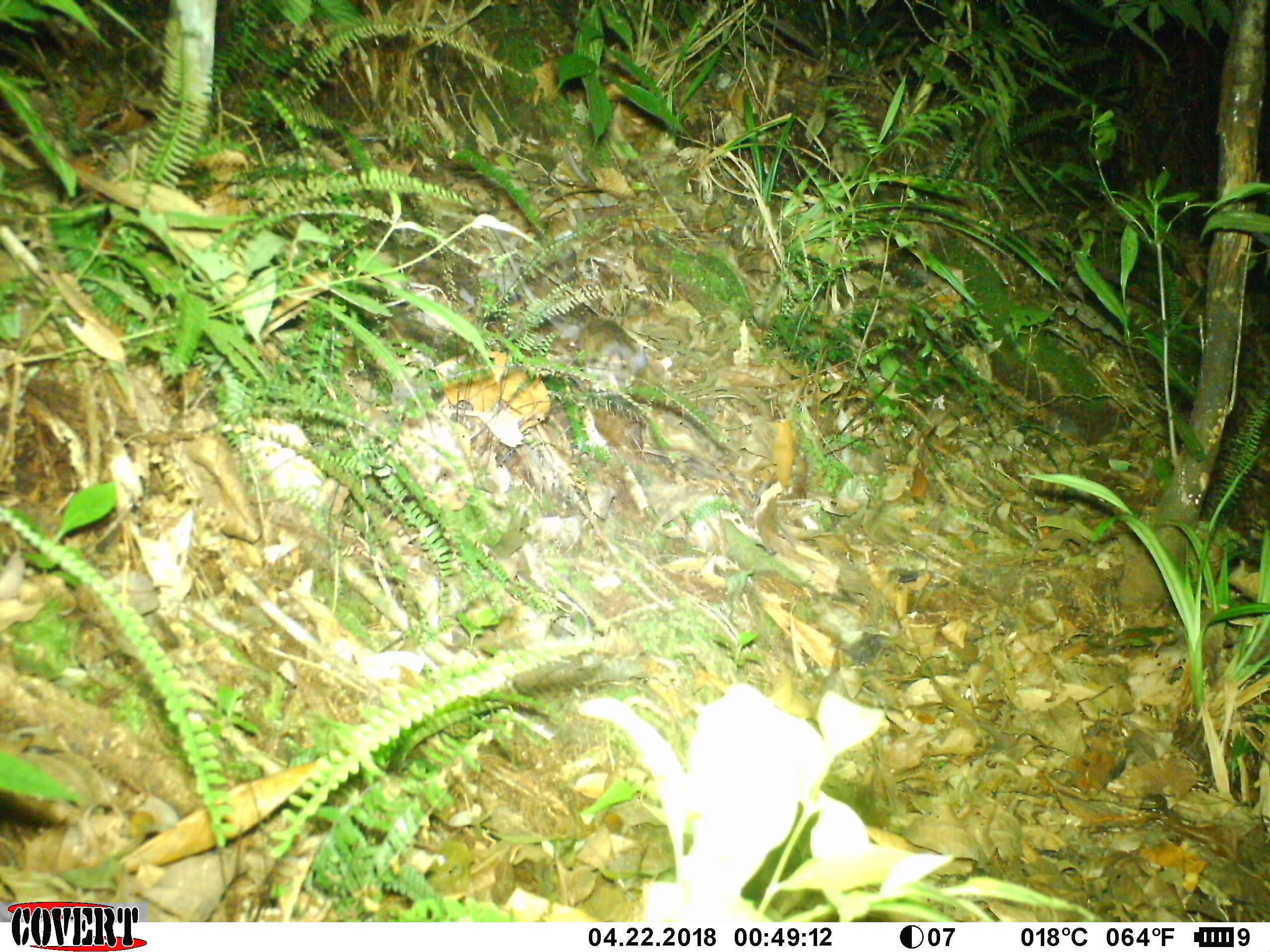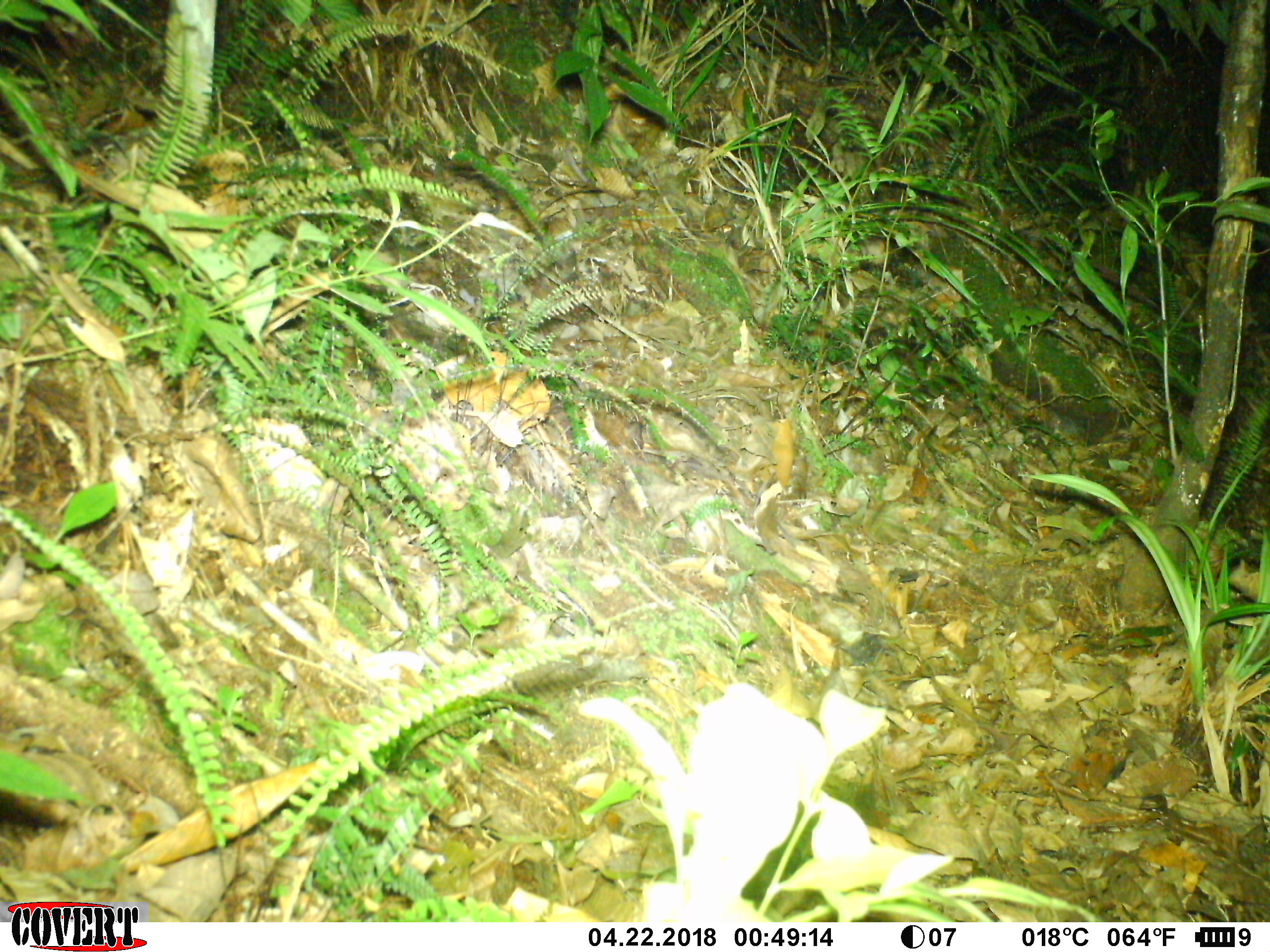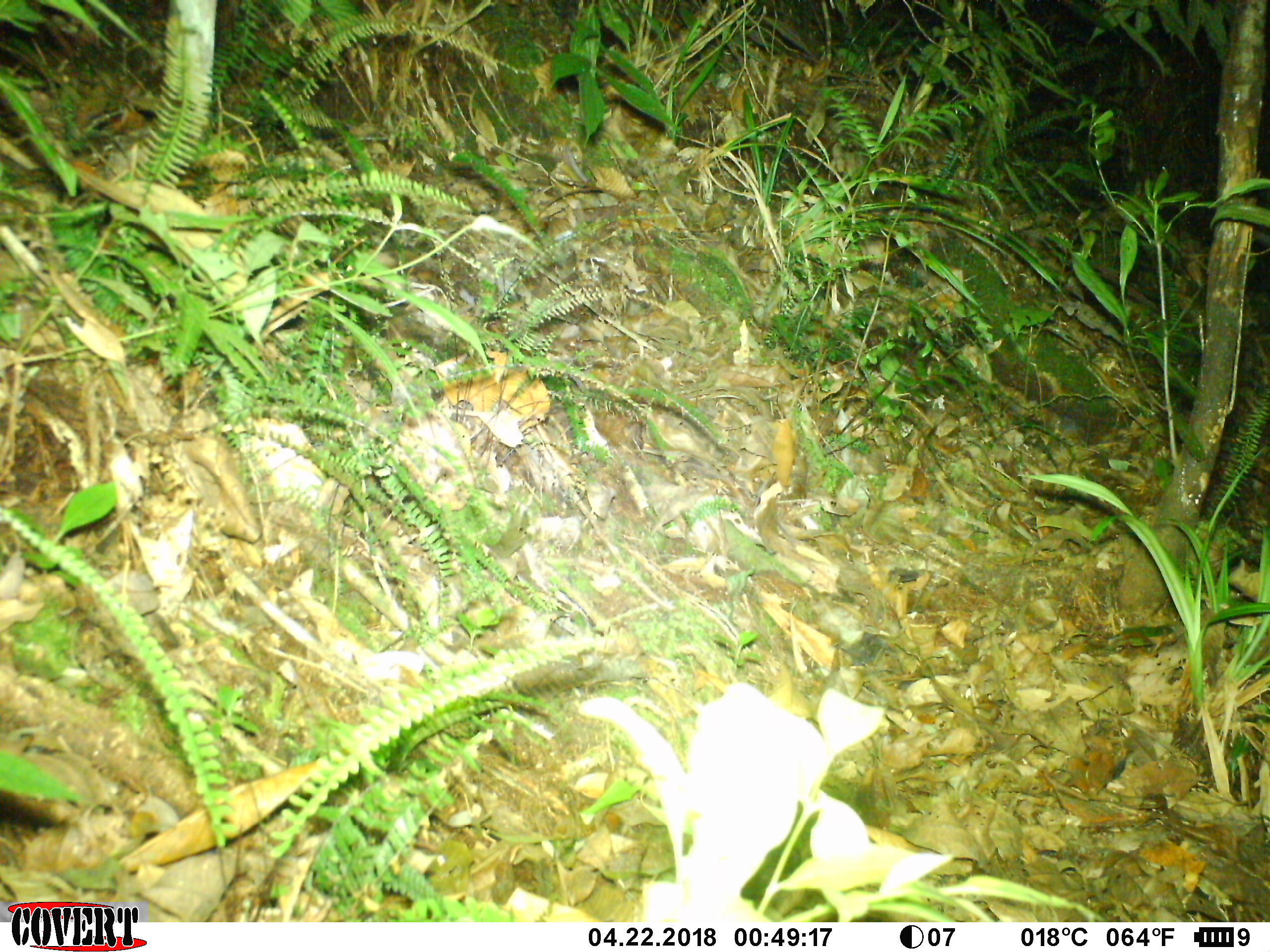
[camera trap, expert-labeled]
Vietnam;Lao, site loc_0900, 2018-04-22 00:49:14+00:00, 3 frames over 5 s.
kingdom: Animalia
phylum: Chordata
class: Mammalia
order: Rodentia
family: Muridae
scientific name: Muridae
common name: old-world mice and rats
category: unidentified murid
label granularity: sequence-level